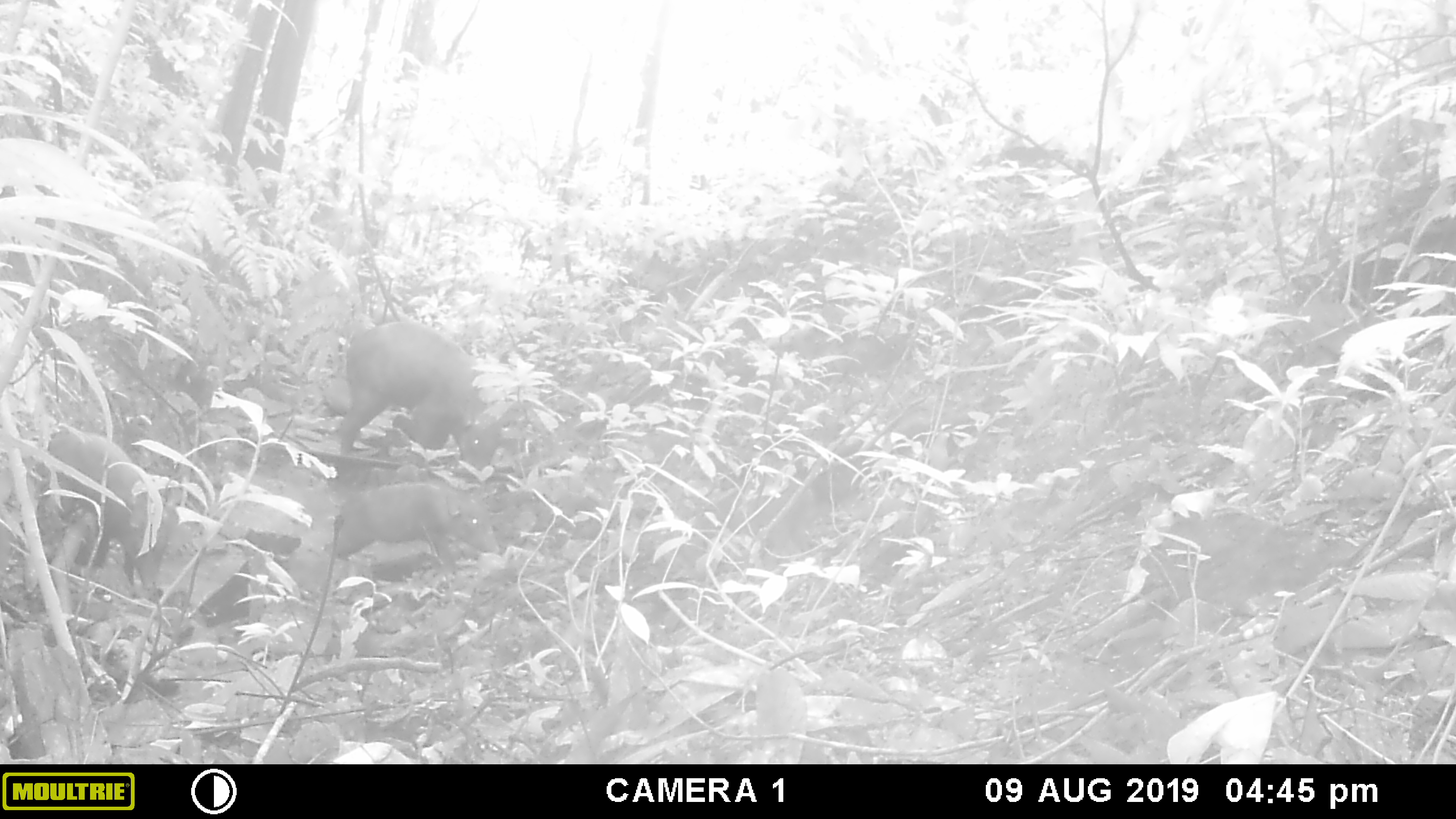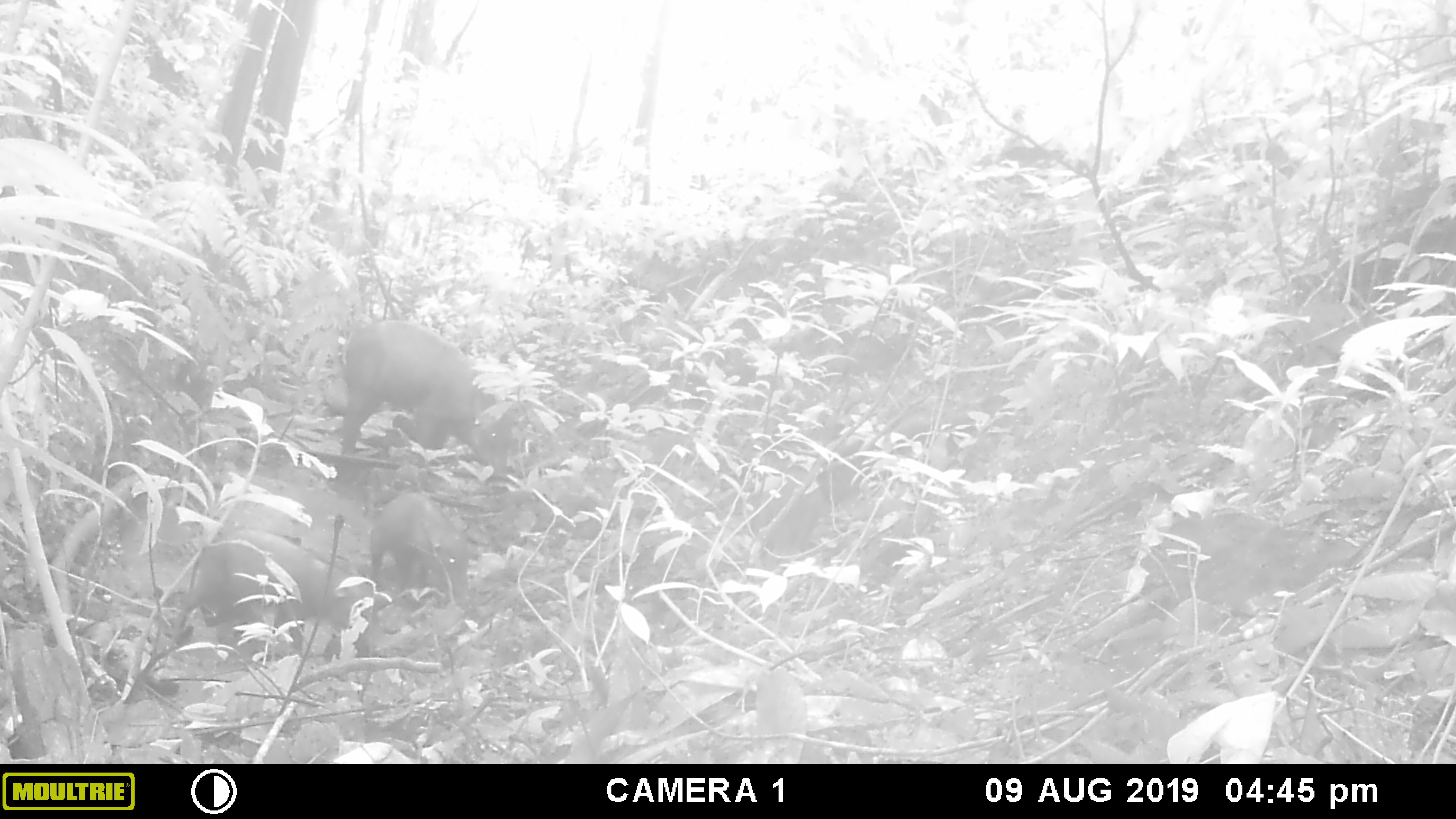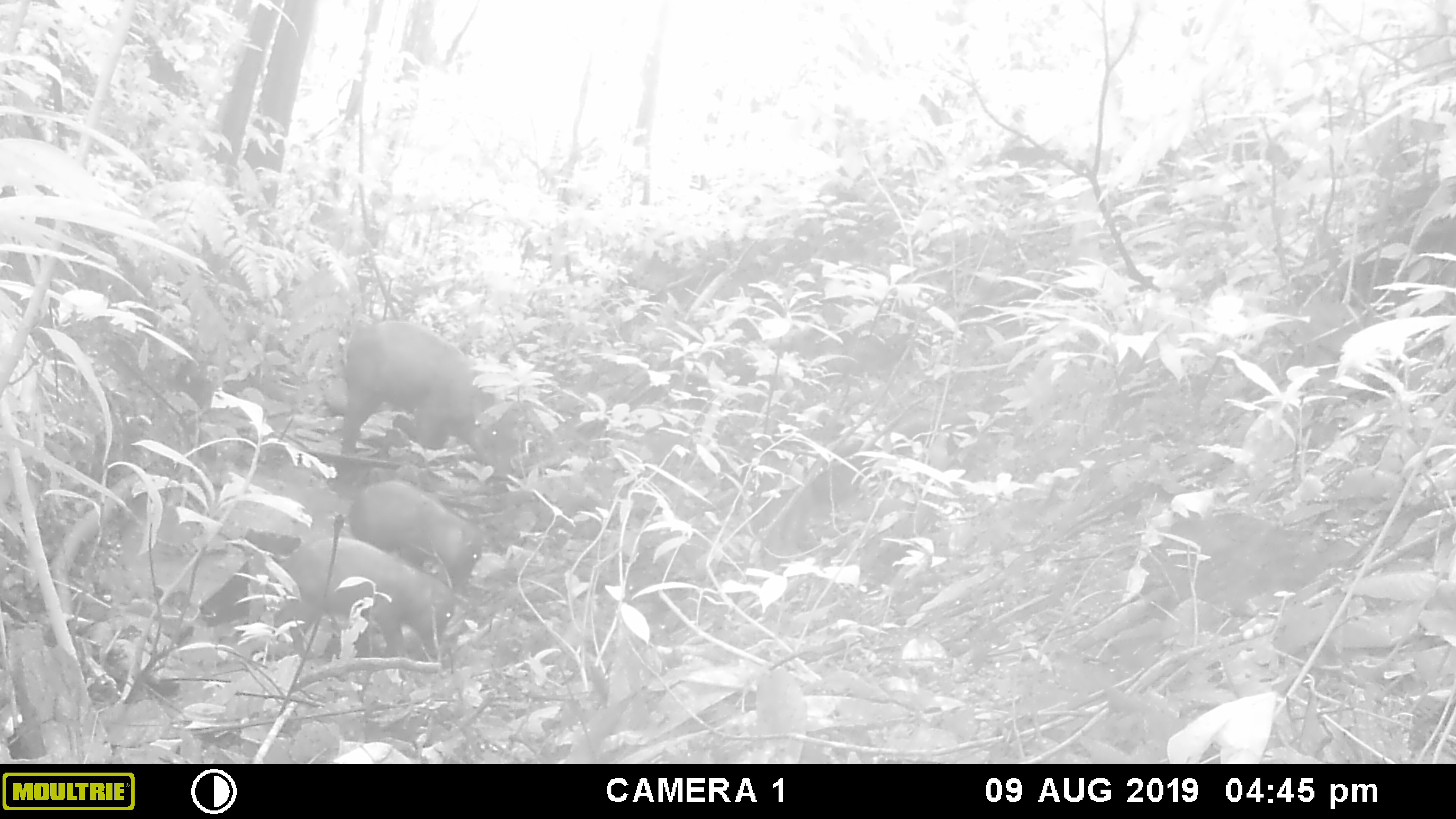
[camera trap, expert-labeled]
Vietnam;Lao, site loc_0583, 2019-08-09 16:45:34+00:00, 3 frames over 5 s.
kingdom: Animalia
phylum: Chordata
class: Mammalia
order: Artiodactyla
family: Suidae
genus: Sus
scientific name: Sus scrofa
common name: eurasian wild pig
Eurasian wild pig (Sus scrofa). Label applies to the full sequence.